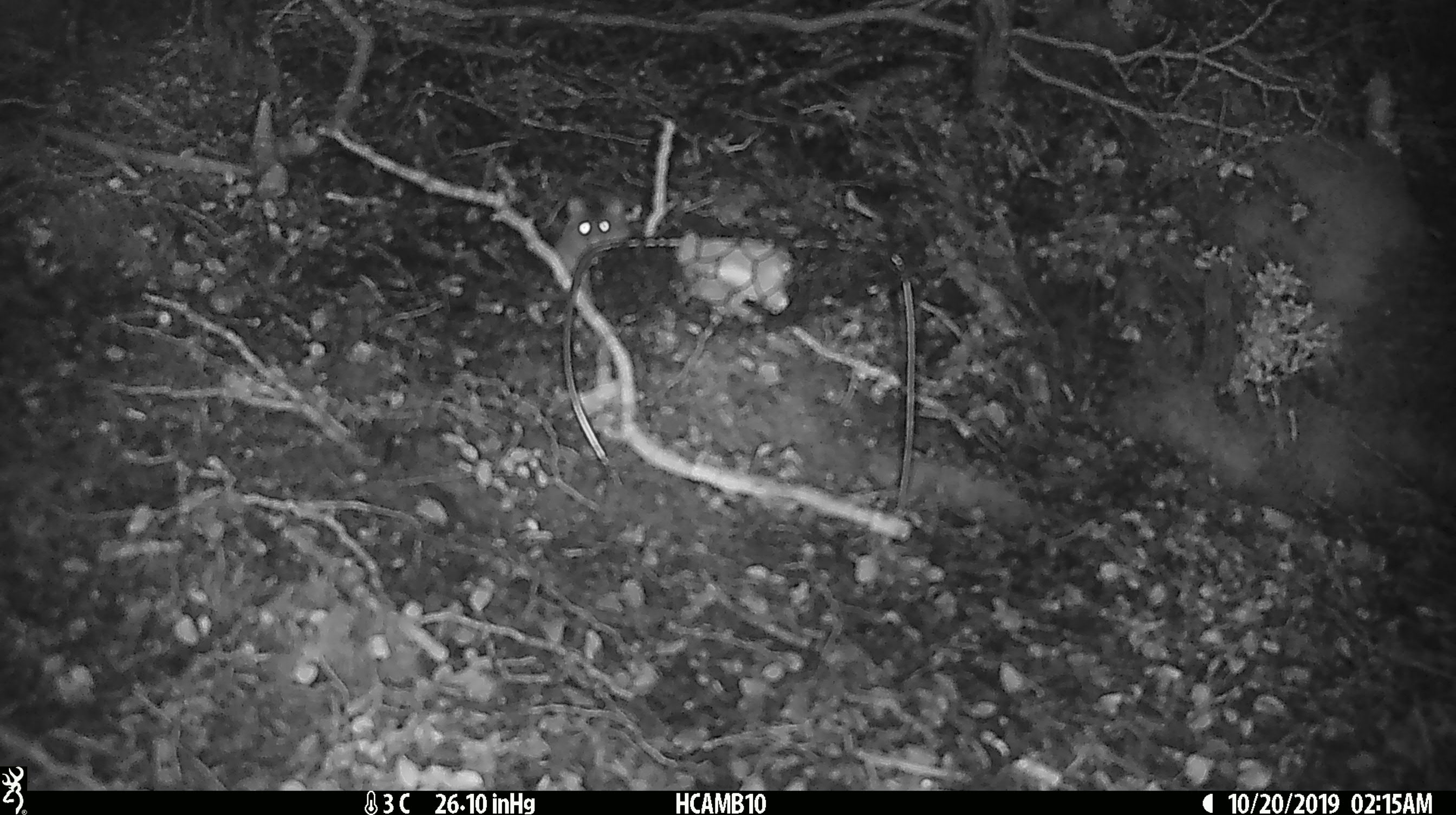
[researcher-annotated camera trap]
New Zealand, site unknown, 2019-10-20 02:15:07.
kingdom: Animalia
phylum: Chordata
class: Mammalia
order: Rodentia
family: Muridae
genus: Mus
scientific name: Mus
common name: mouse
Mouse (Mus).